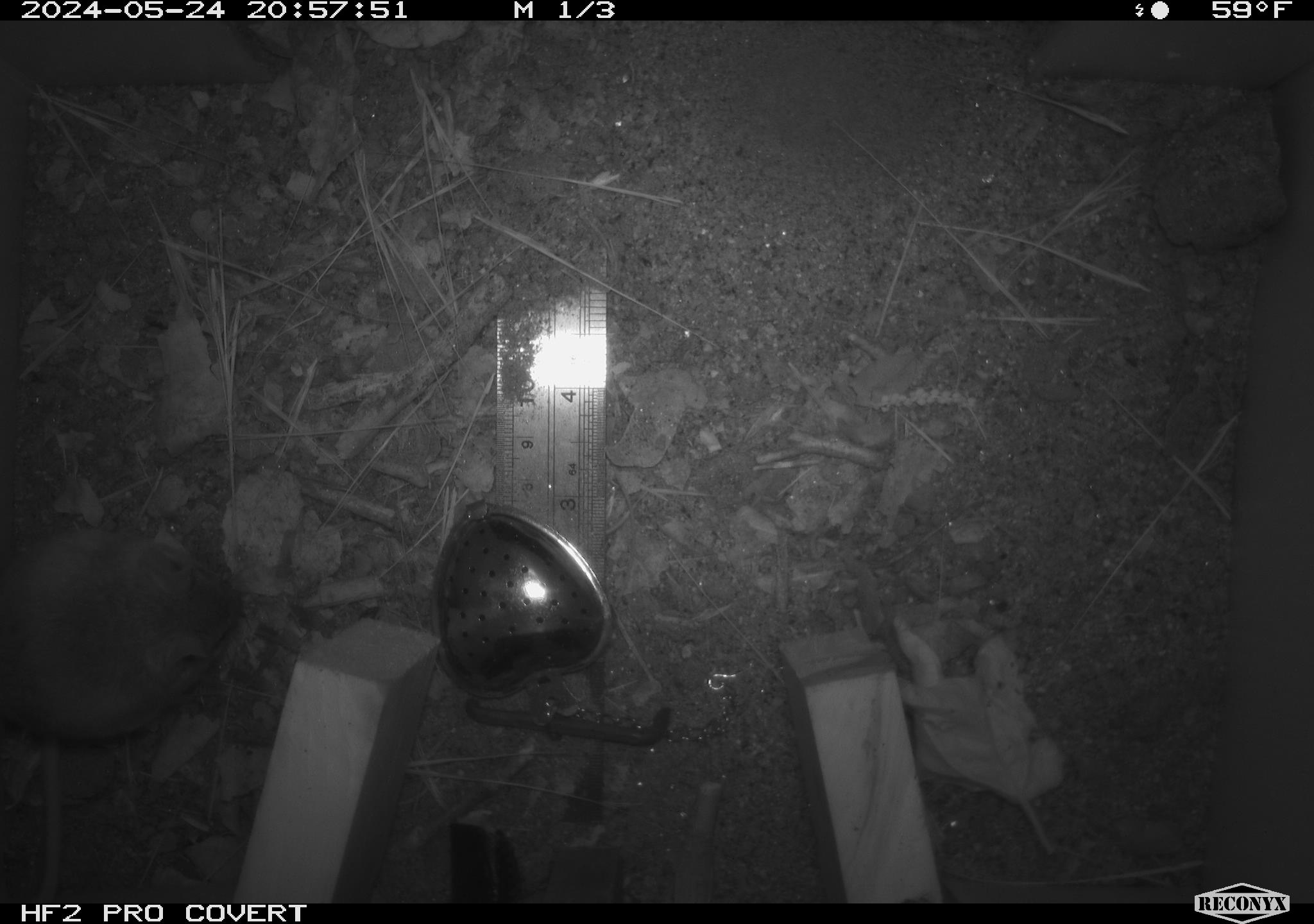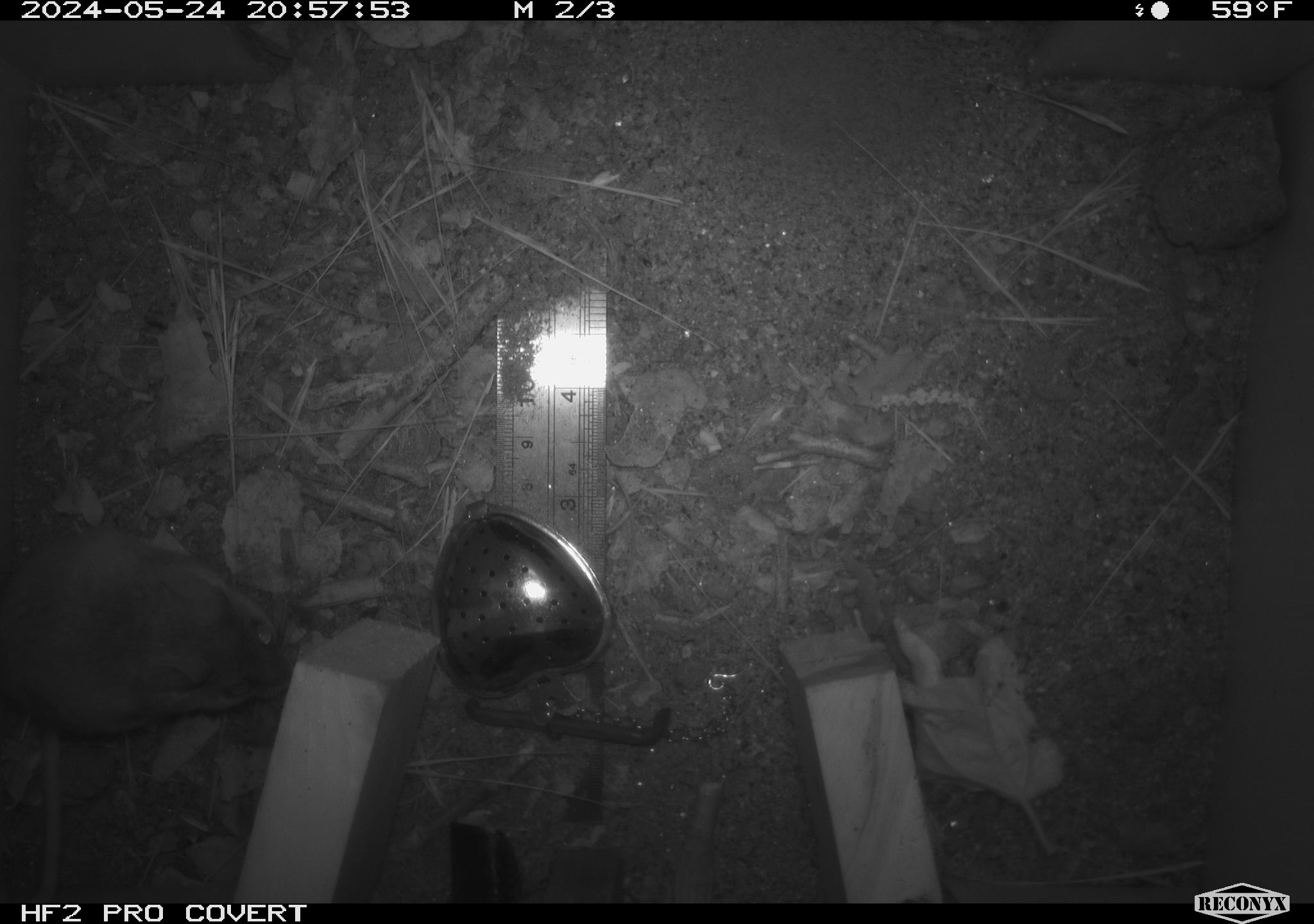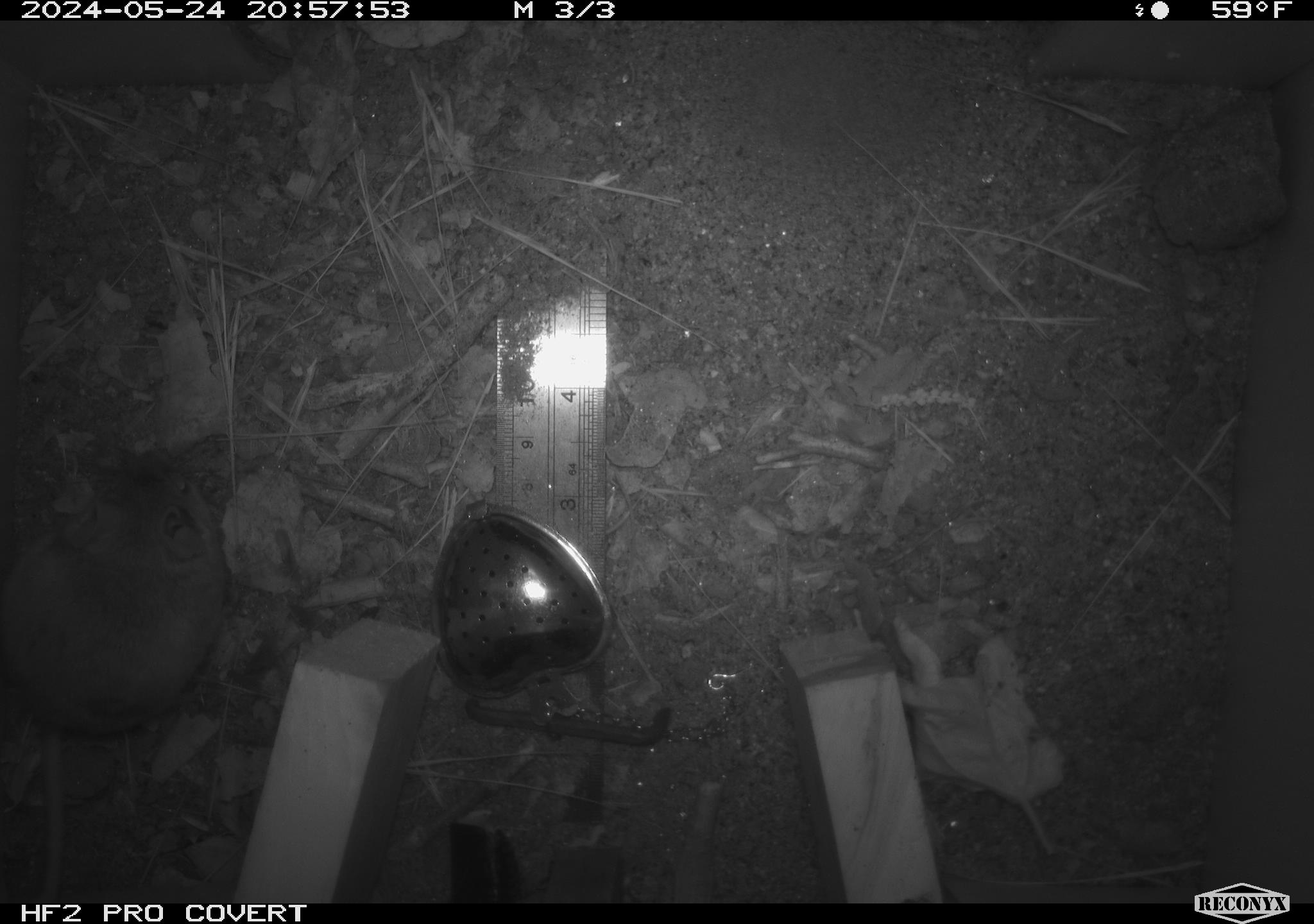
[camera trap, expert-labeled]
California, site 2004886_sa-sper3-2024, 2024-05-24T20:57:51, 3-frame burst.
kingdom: Animalia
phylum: Chordata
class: Mammalia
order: Rodentia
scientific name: Rodentia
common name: mouse species